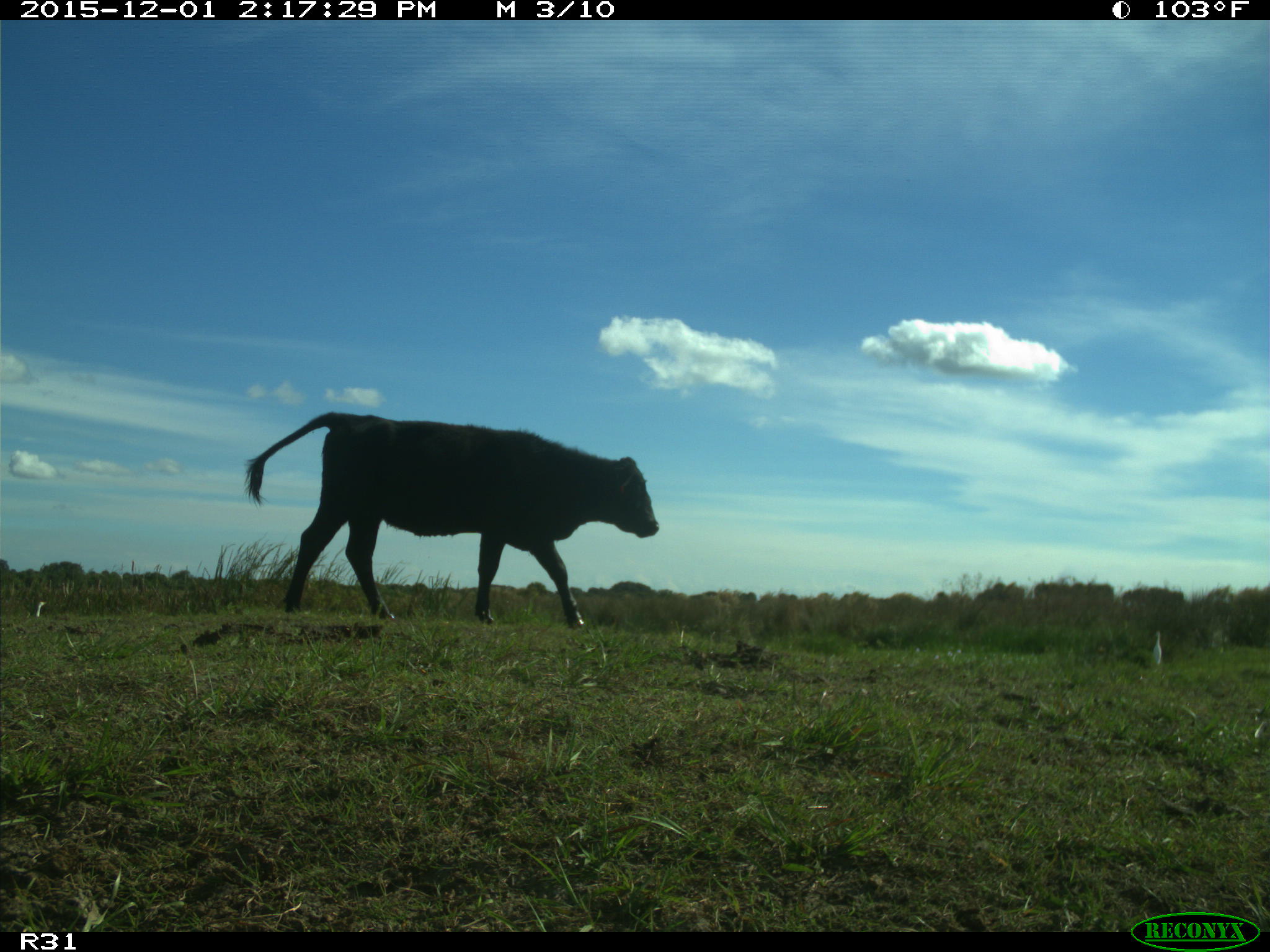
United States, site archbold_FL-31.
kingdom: Animalia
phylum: Chordata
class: Mammalia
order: Artiodactyla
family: Bovidae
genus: Bos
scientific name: Bos taurus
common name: domestic cow